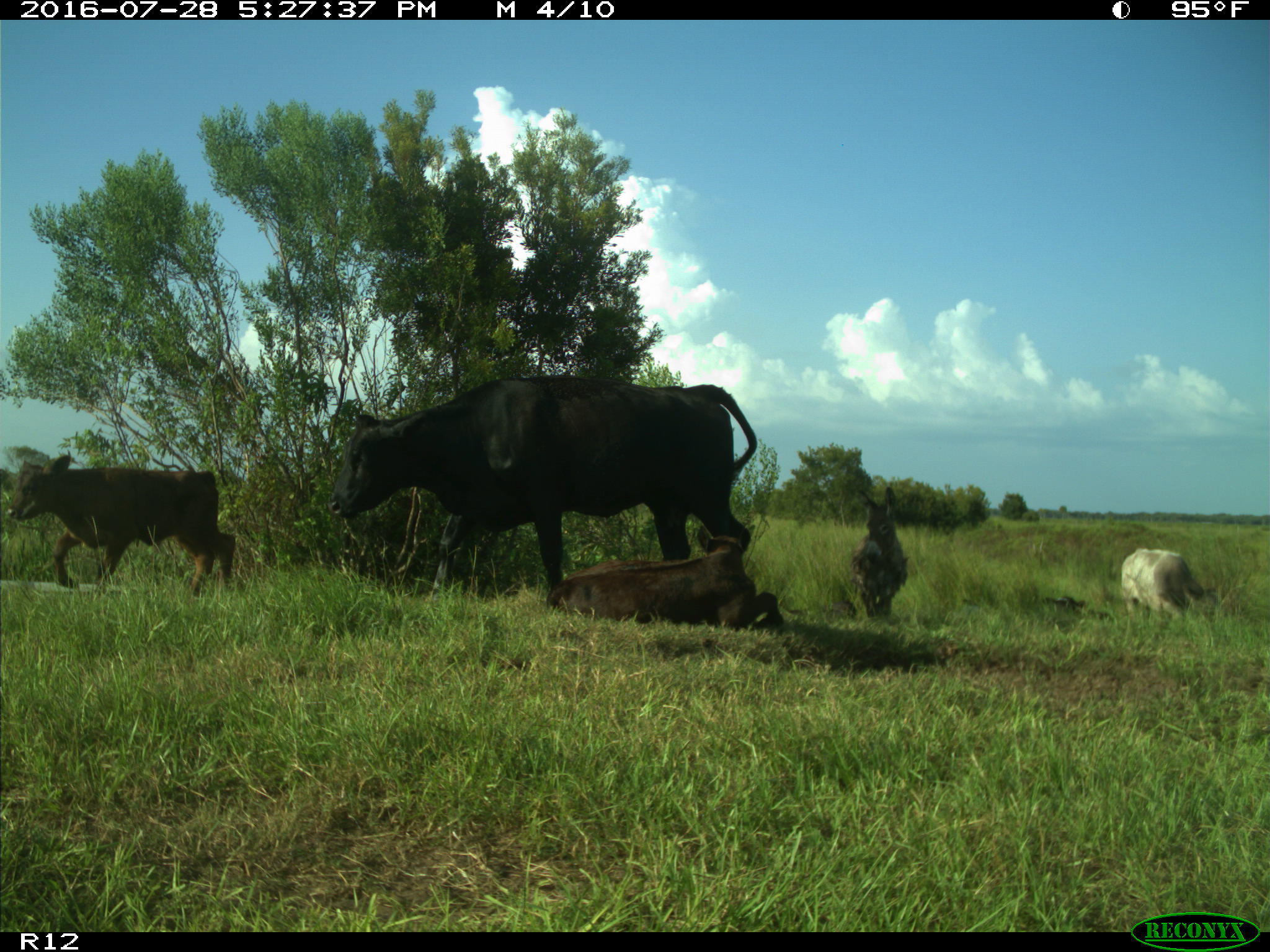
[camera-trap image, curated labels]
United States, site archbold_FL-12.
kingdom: Animalia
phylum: Chordata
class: Mammalia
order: Artiodactyla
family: Bovidae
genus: Bos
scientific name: Bos taurus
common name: domestic cow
Bos taurus (domestic cow).